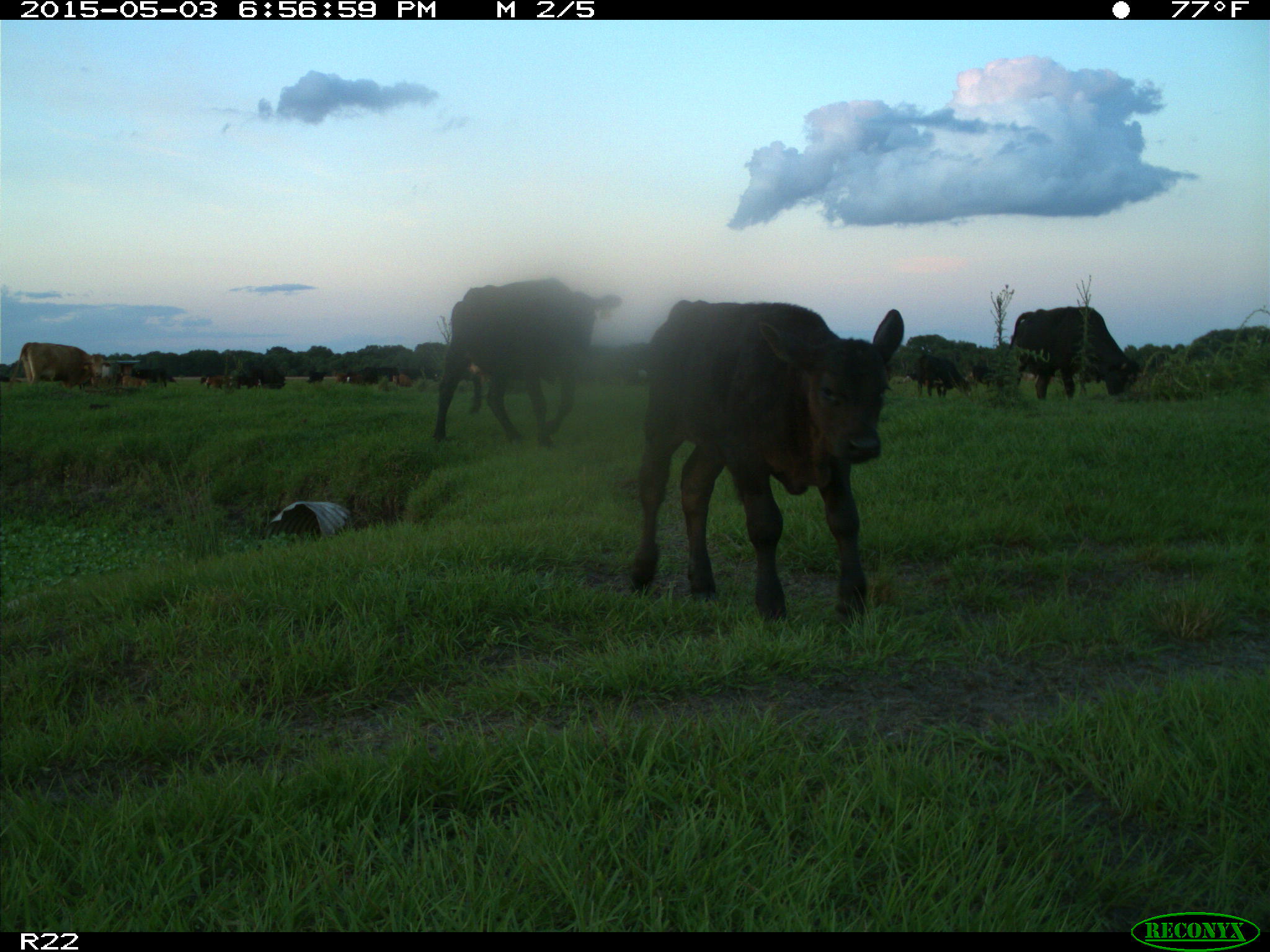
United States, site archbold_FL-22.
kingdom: Animalia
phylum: Chordata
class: Mammalia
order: Artiodactyla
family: Bovidae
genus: Bos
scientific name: Bos taurus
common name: domestic cow